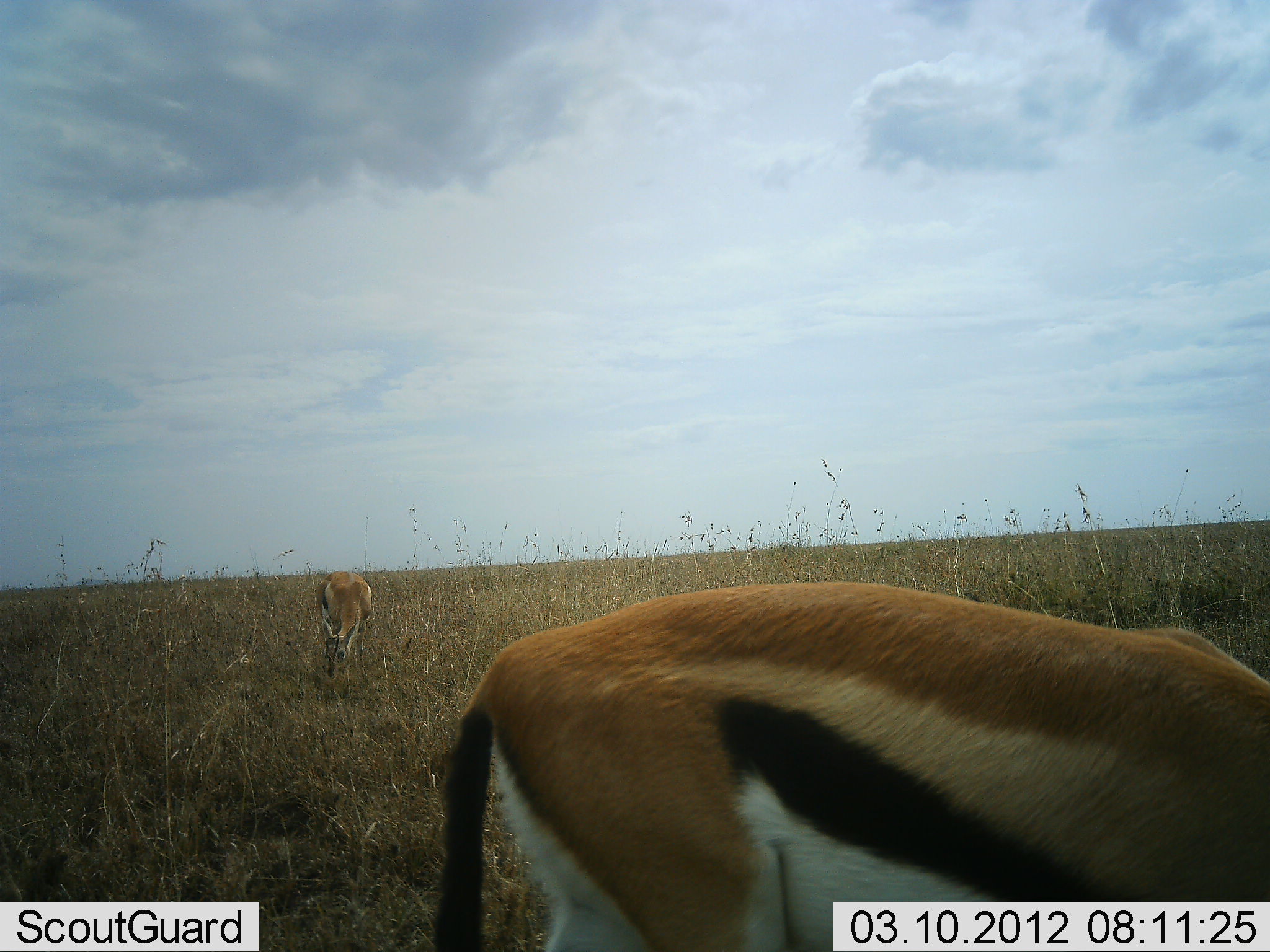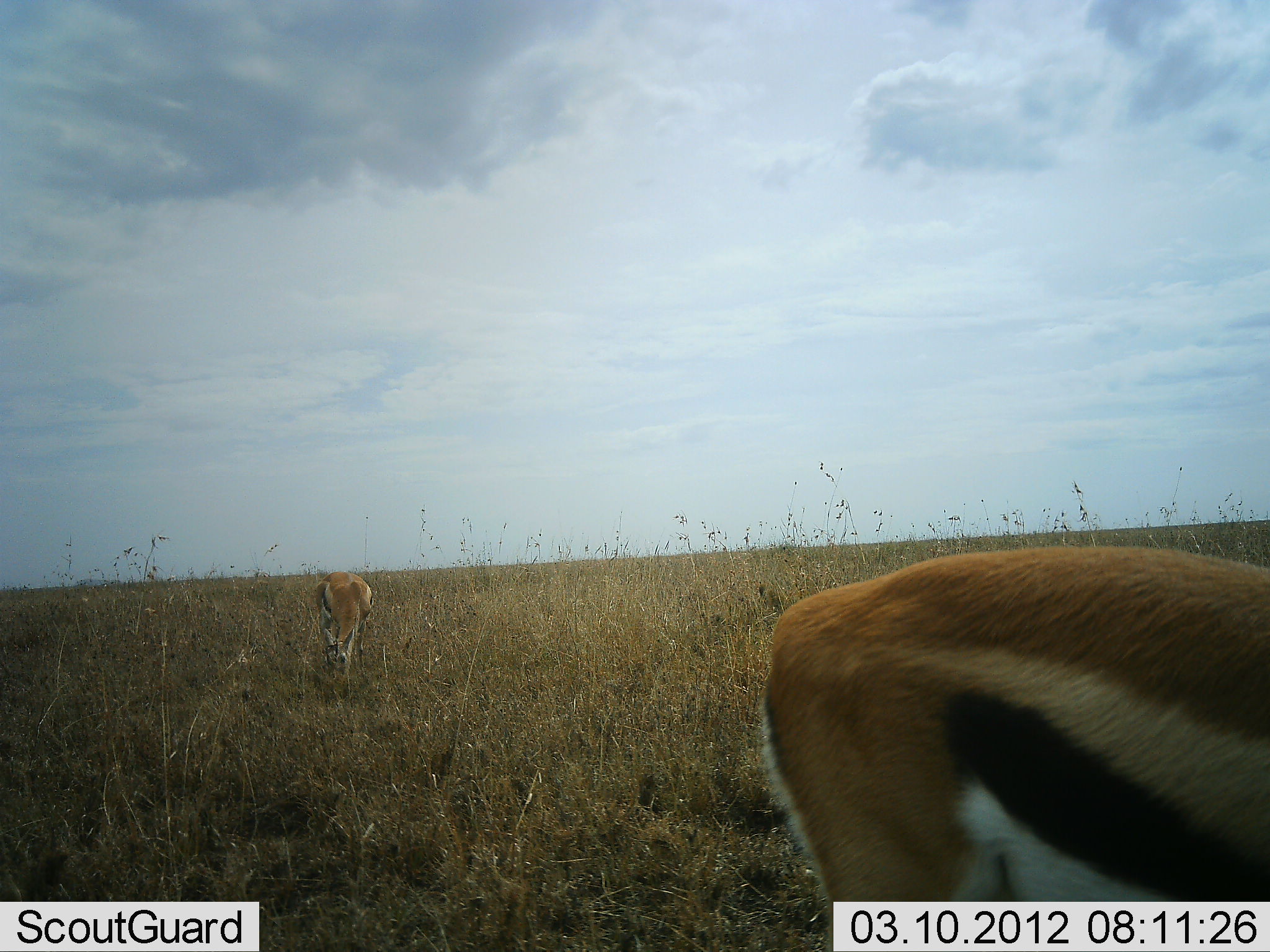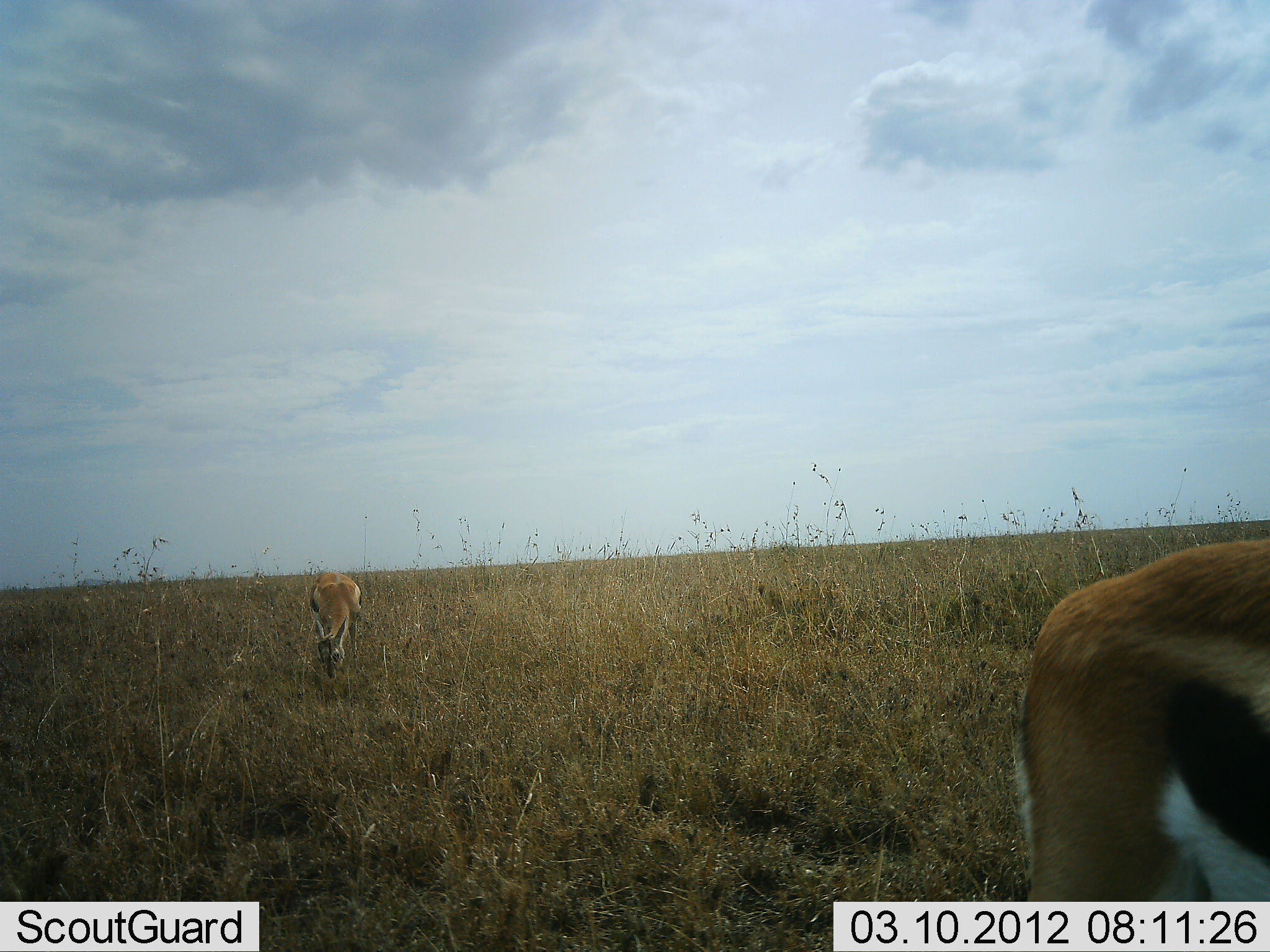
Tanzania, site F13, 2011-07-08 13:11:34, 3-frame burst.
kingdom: Animalia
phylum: Chordata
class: Mammalia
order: Artiodactyla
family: Bovidae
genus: Eudorcas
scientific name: Eudorcas thomsonii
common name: thomson's gazelle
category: gazellethomsons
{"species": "gazellethomsons (thomson's gazelle) (Eudorcas thomsonii)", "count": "2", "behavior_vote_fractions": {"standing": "10%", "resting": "0%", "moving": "50%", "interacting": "0%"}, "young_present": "0%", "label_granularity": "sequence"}